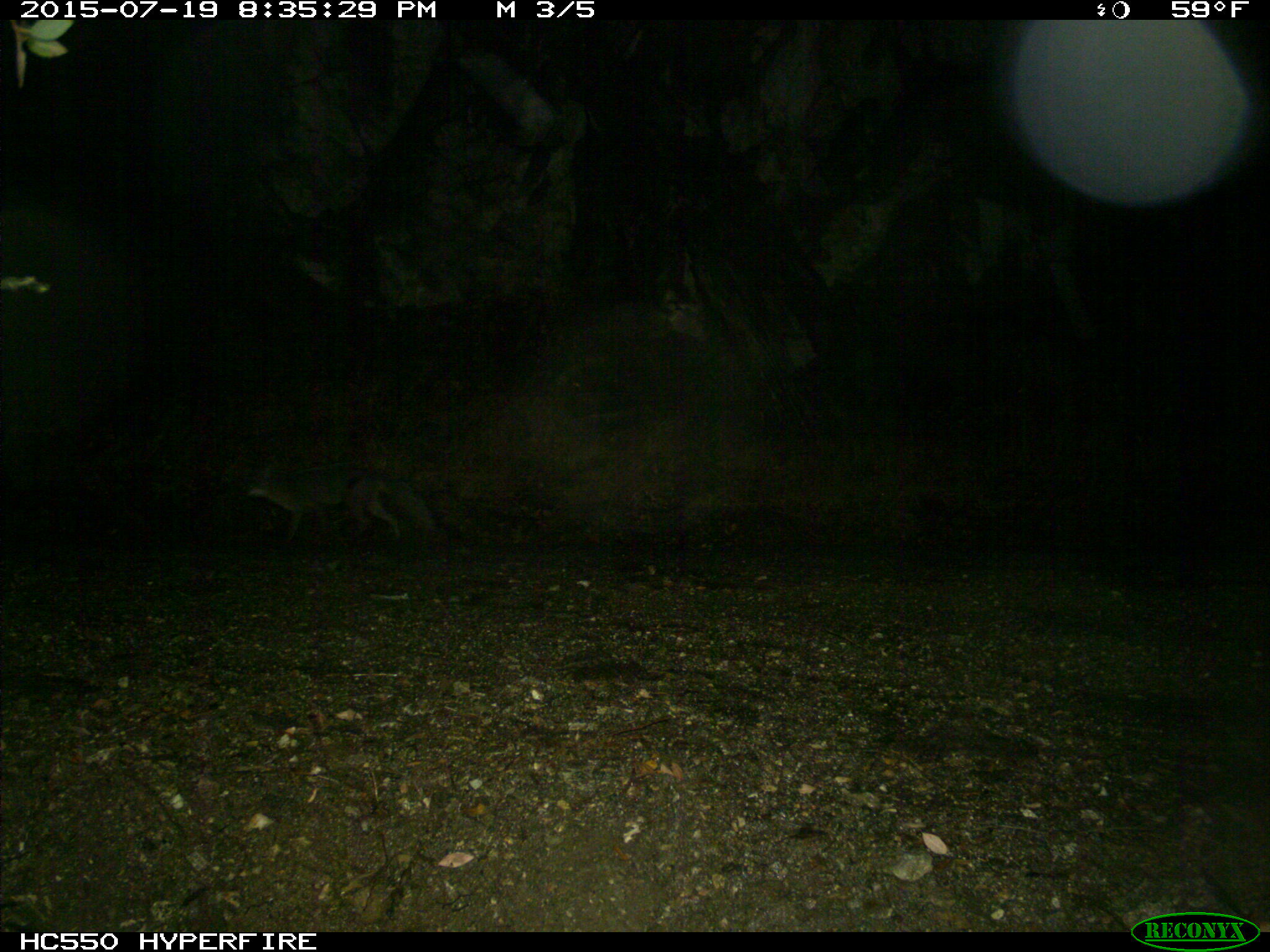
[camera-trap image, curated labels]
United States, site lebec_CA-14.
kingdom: Animalia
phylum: Chordata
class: Mammalia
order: Carnivora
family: Canidae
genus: Urocyon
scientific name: Urocyon cinereoargenteus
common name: gray fox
Urocyon cinereoargenteus (gray fox).